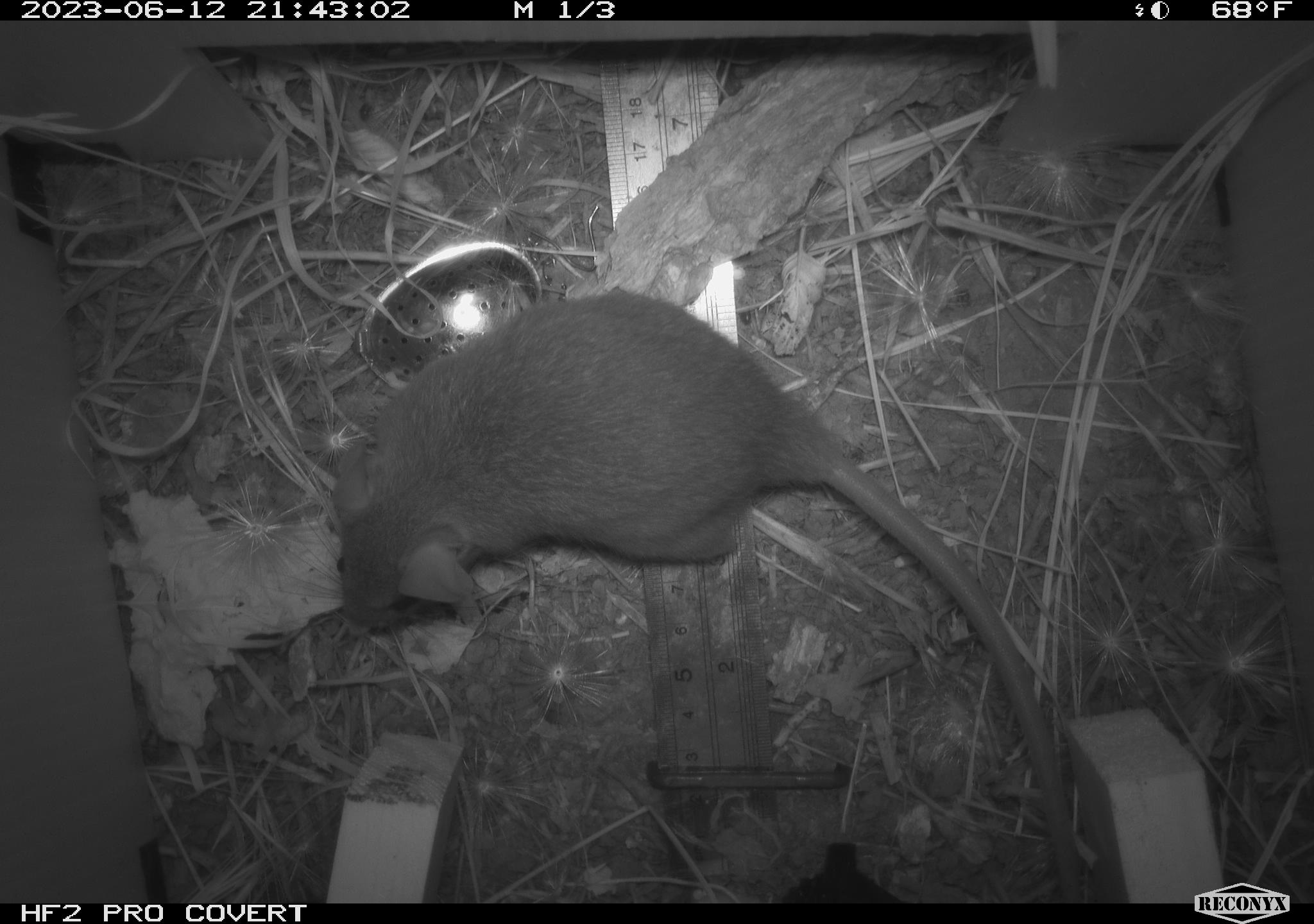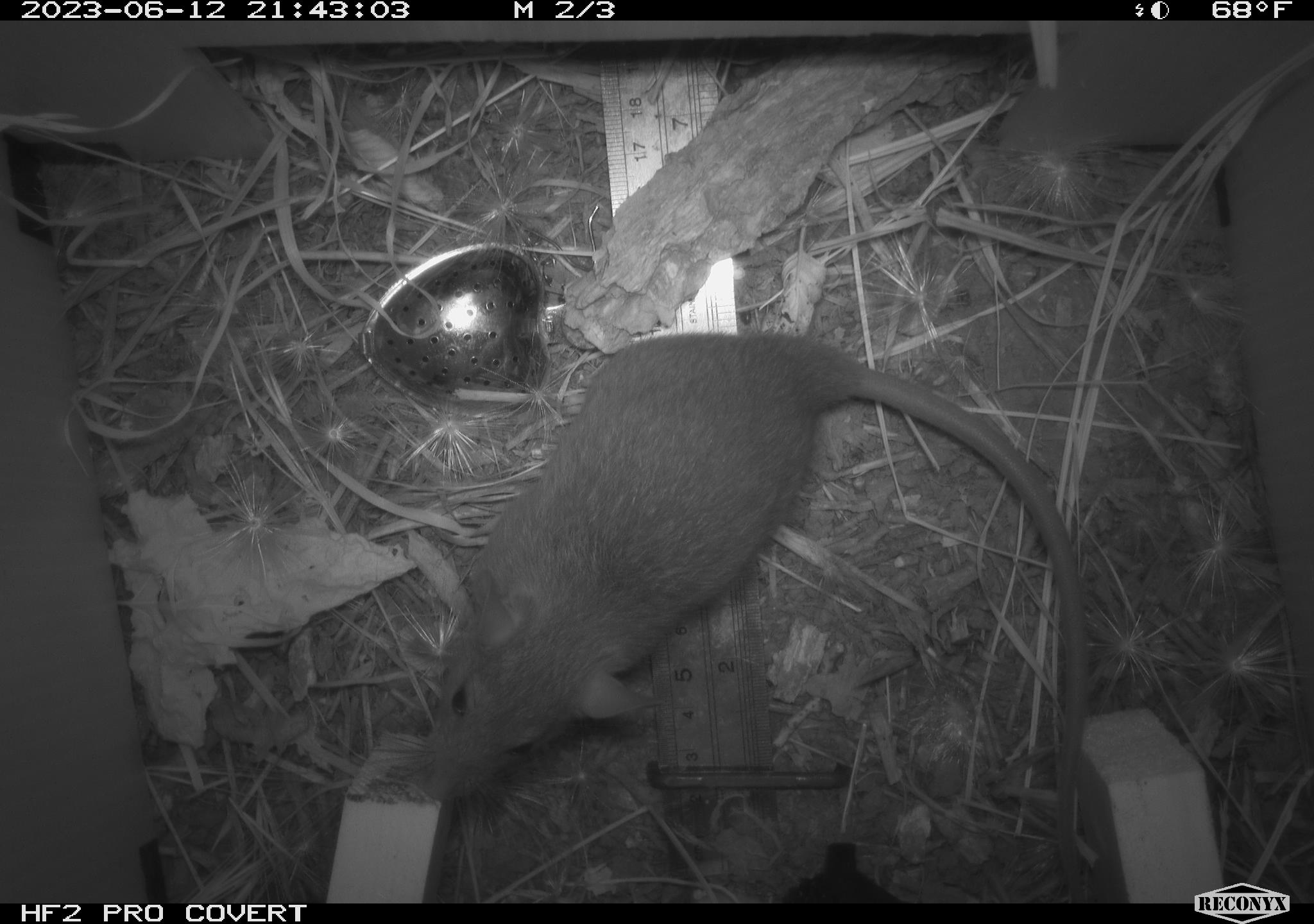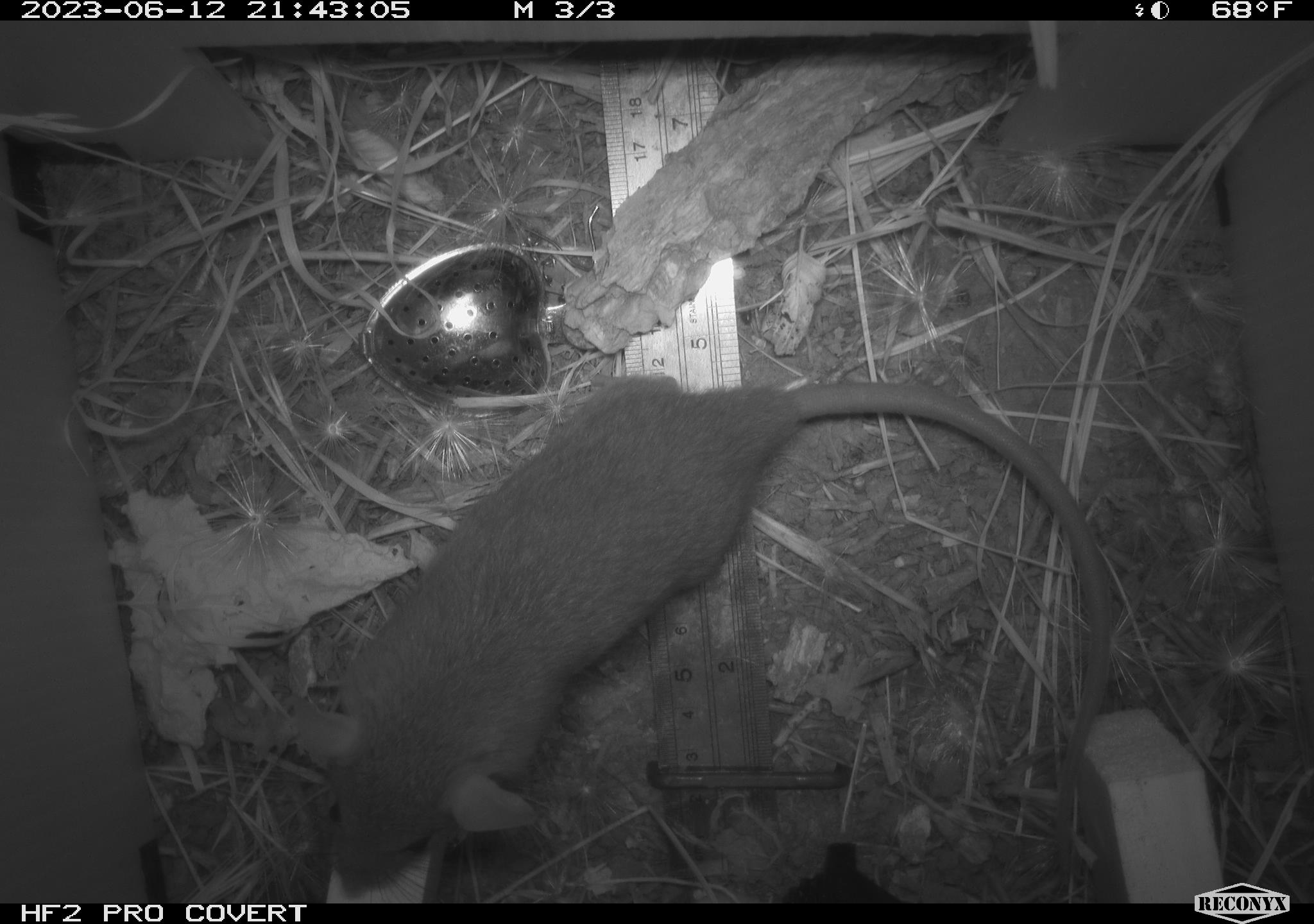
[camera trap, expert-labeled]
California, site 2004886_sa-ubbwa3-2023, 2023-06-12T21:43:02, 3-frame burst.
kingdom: Animalia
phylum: Chordata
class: Mammalia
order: Rodentia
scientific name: Rodentia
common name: mouse species